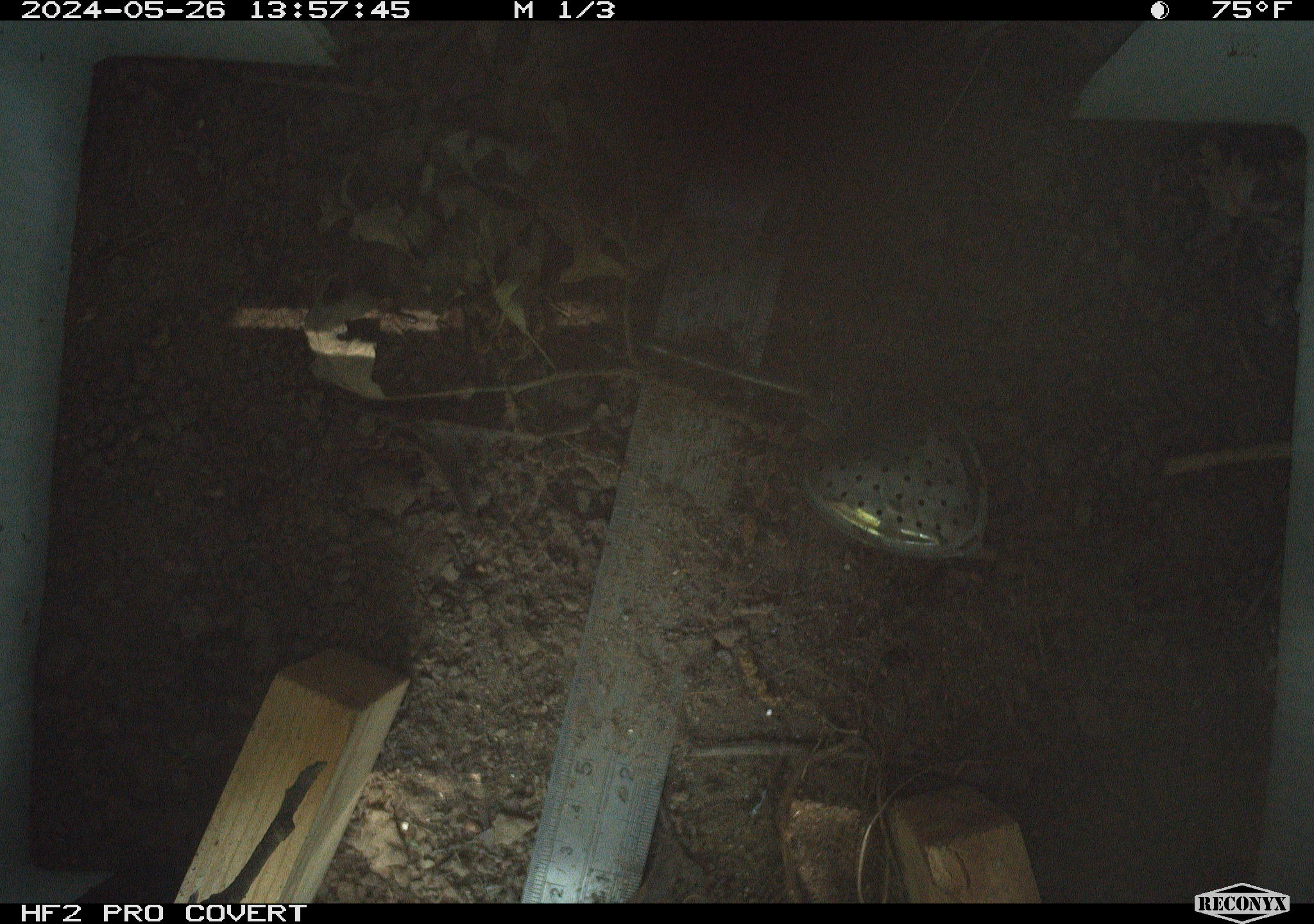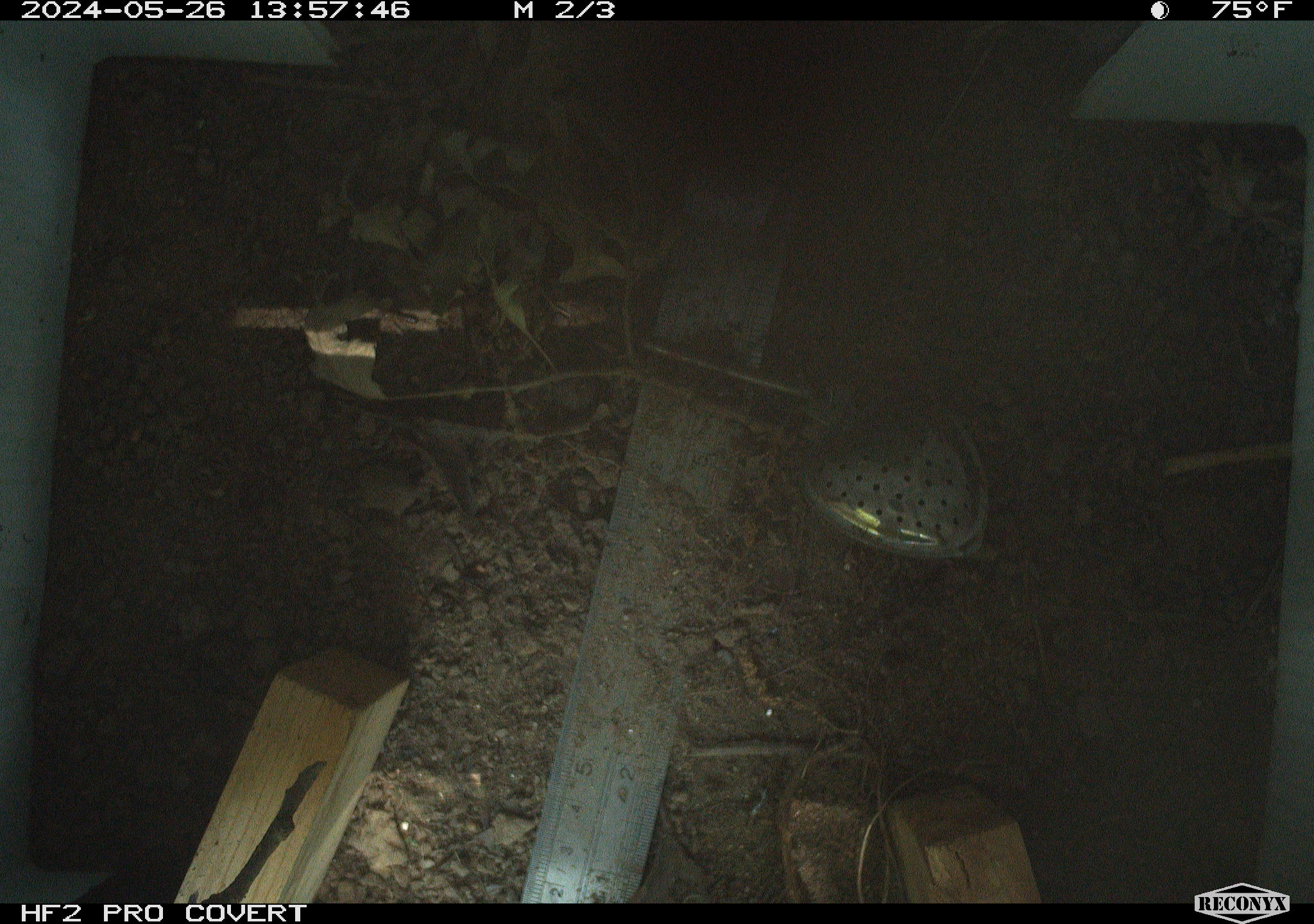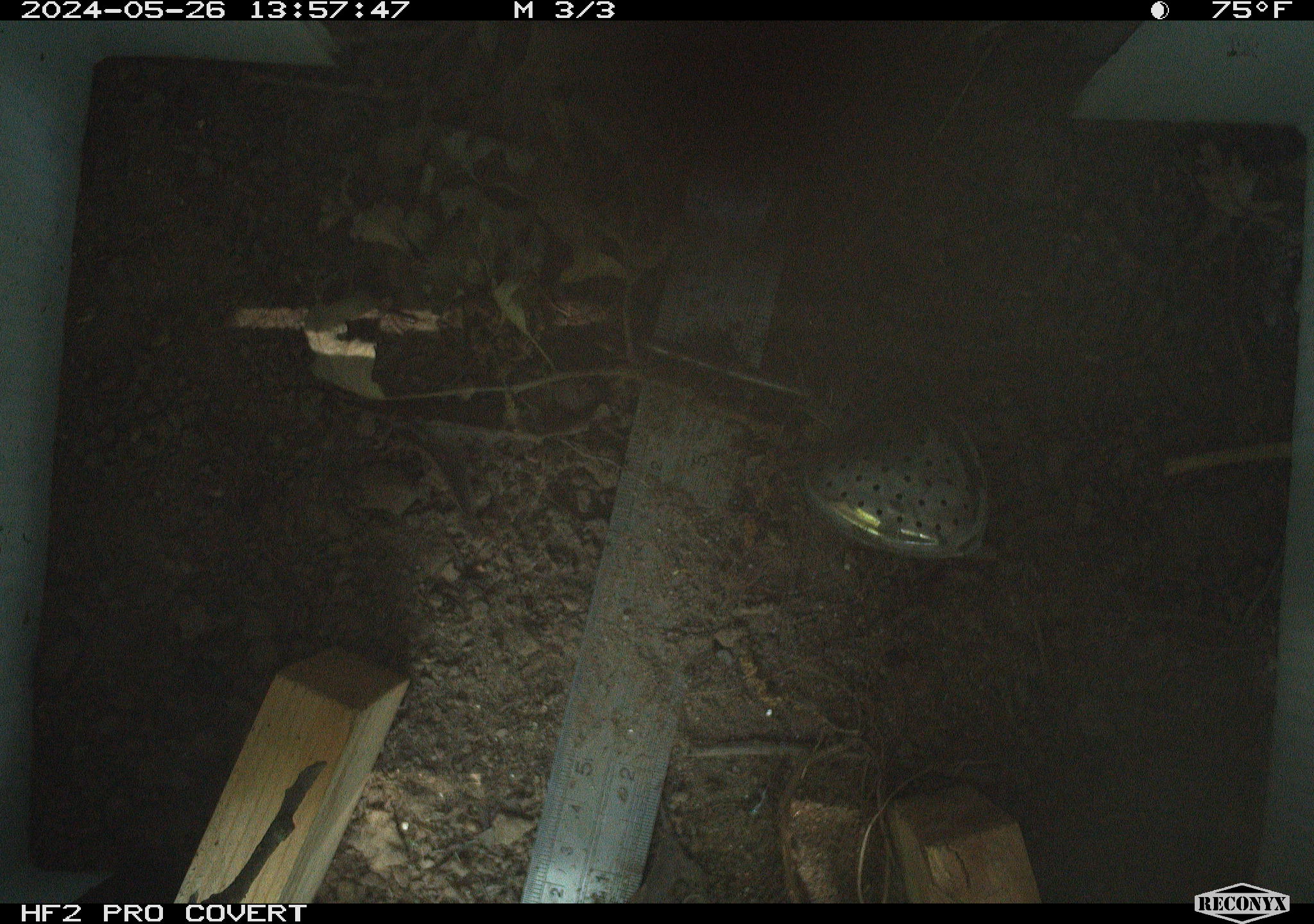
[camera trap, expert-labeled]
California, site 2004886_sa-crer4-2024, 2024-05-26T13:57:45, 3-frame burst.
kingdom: Animalia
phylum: Chordata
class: Reptilia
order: Squamata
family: Phrynosomatidae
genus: Sceloporus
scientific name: Sceloporus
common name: spiny lizards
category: sceloporus species